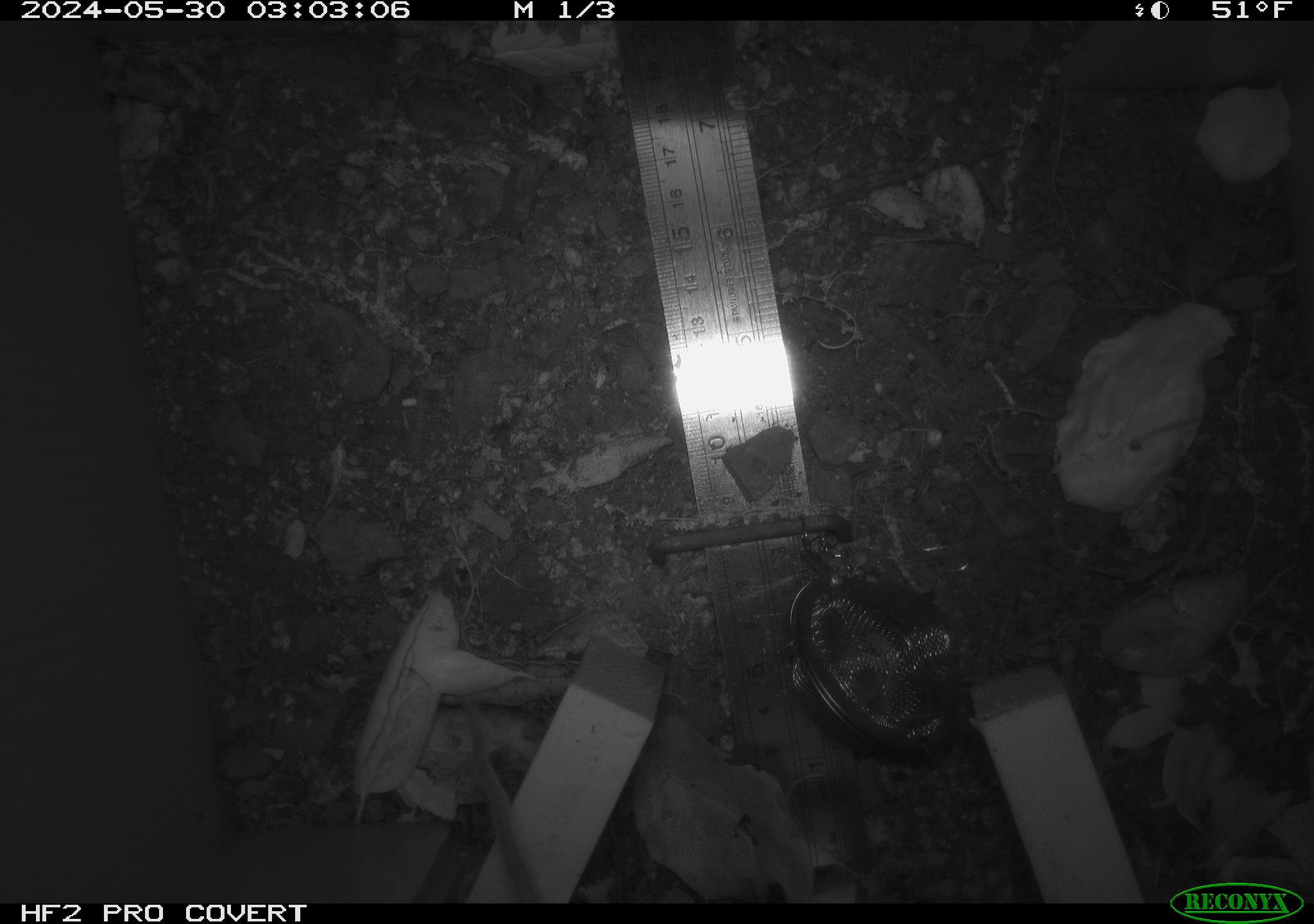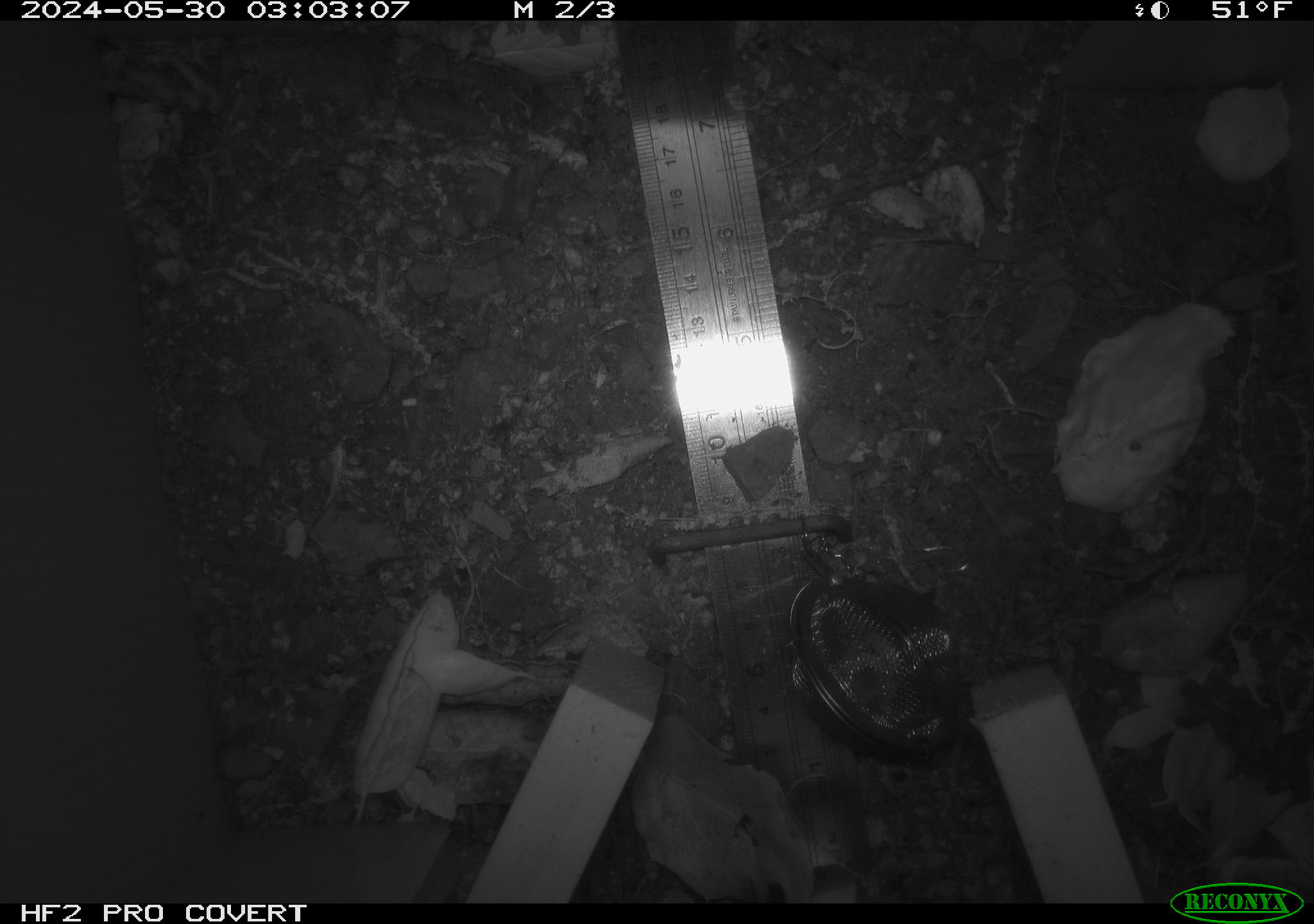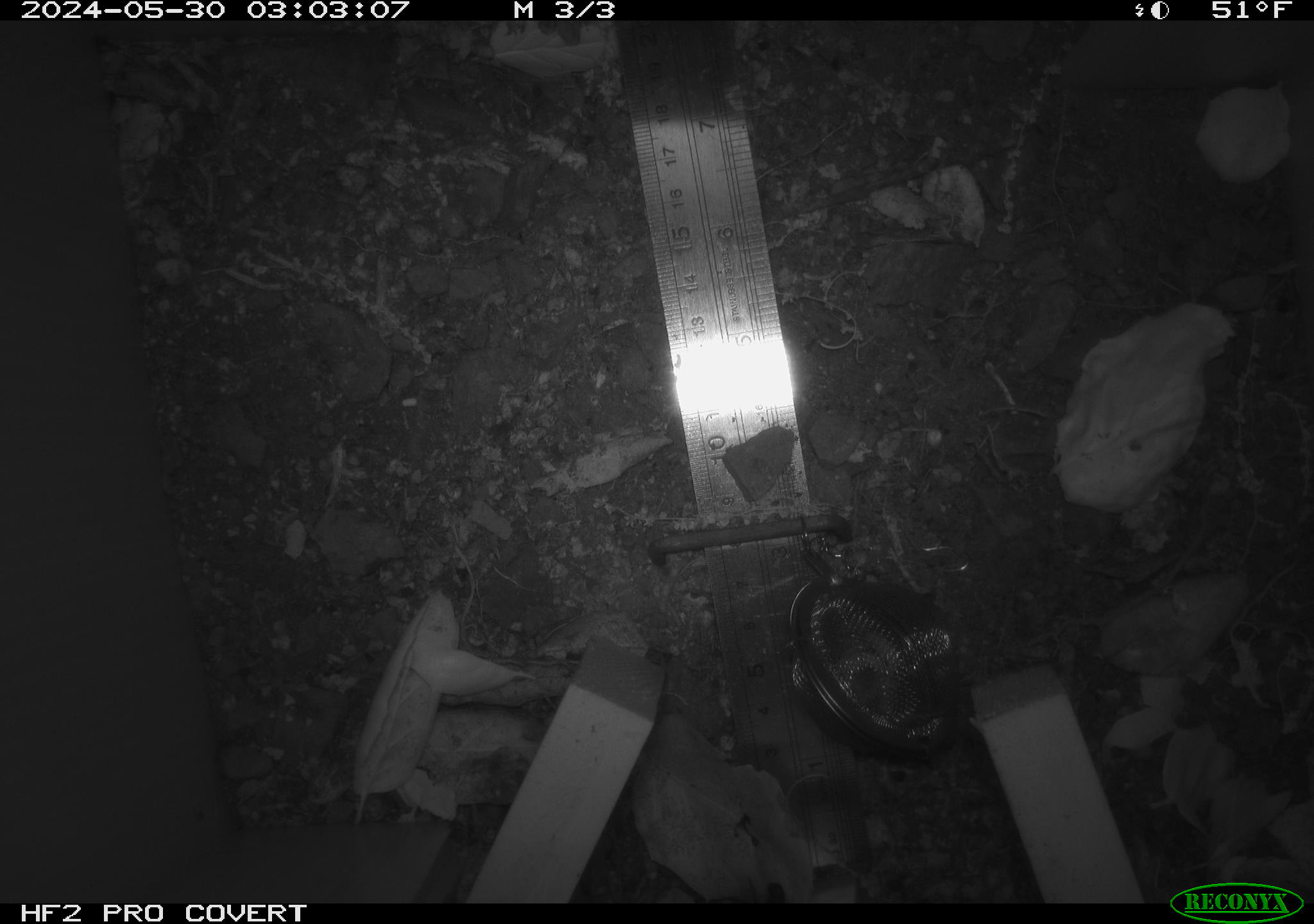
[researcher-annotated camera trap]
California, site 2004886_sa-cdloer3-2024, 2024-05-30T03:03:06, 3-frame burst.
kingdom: Animalia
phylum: Chordata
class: Mammalia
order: Rodentia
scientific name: Rodentia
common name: rodent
Rodent (Rodentia).